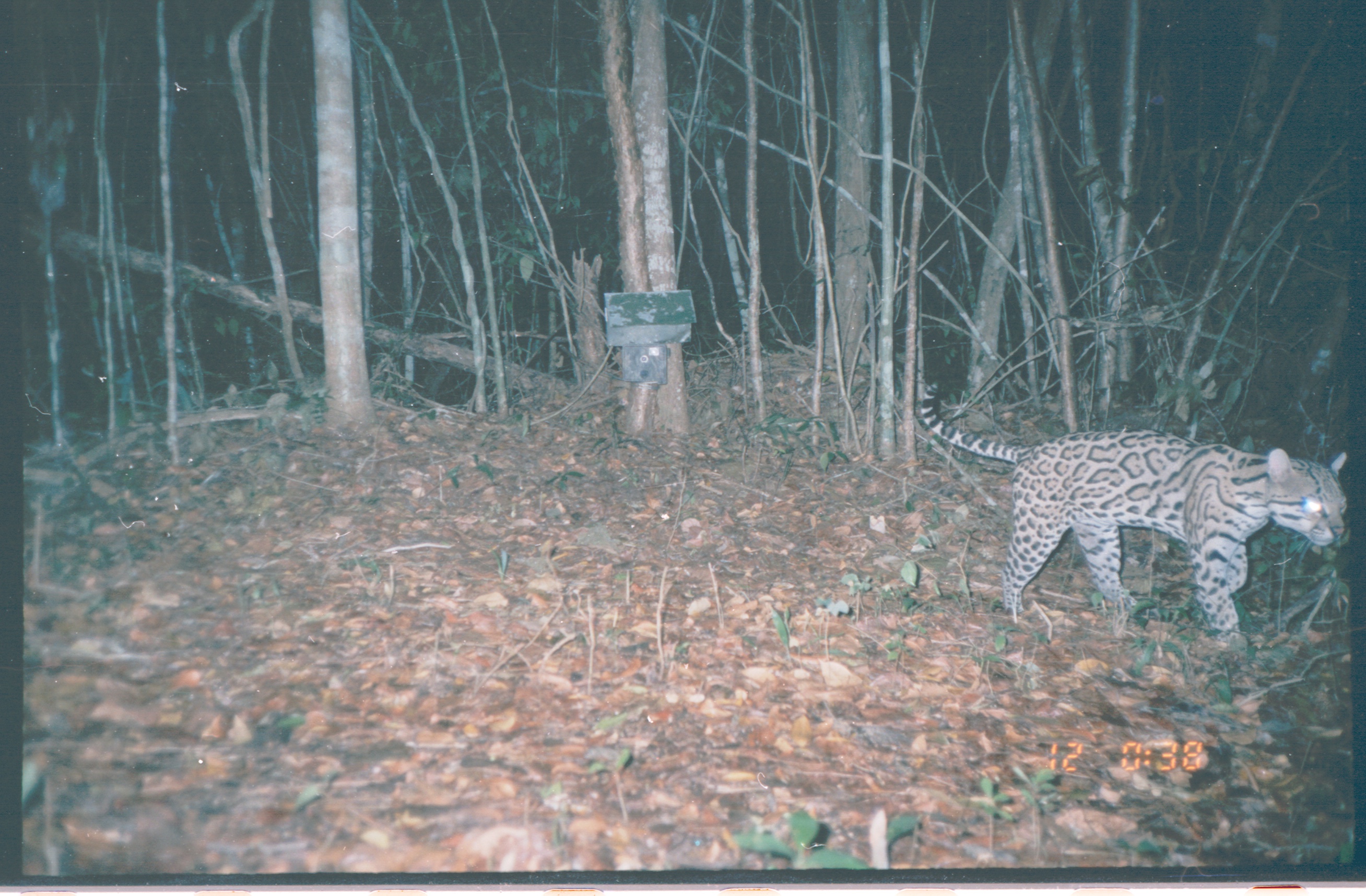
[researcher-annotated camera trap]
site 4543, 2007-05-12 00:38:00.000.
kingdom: Animalia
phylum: Chordata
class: Mammalia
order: Carnivora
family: Felidae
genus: Leopardus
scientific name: Leopardus pardalis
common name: ocelot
Leopardus pardalis (ocelot), count 1.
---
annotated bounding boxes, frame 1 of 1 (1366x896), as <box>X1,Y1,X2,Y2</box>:
leopardus pardalis: <box>918,378,1347,640</box>